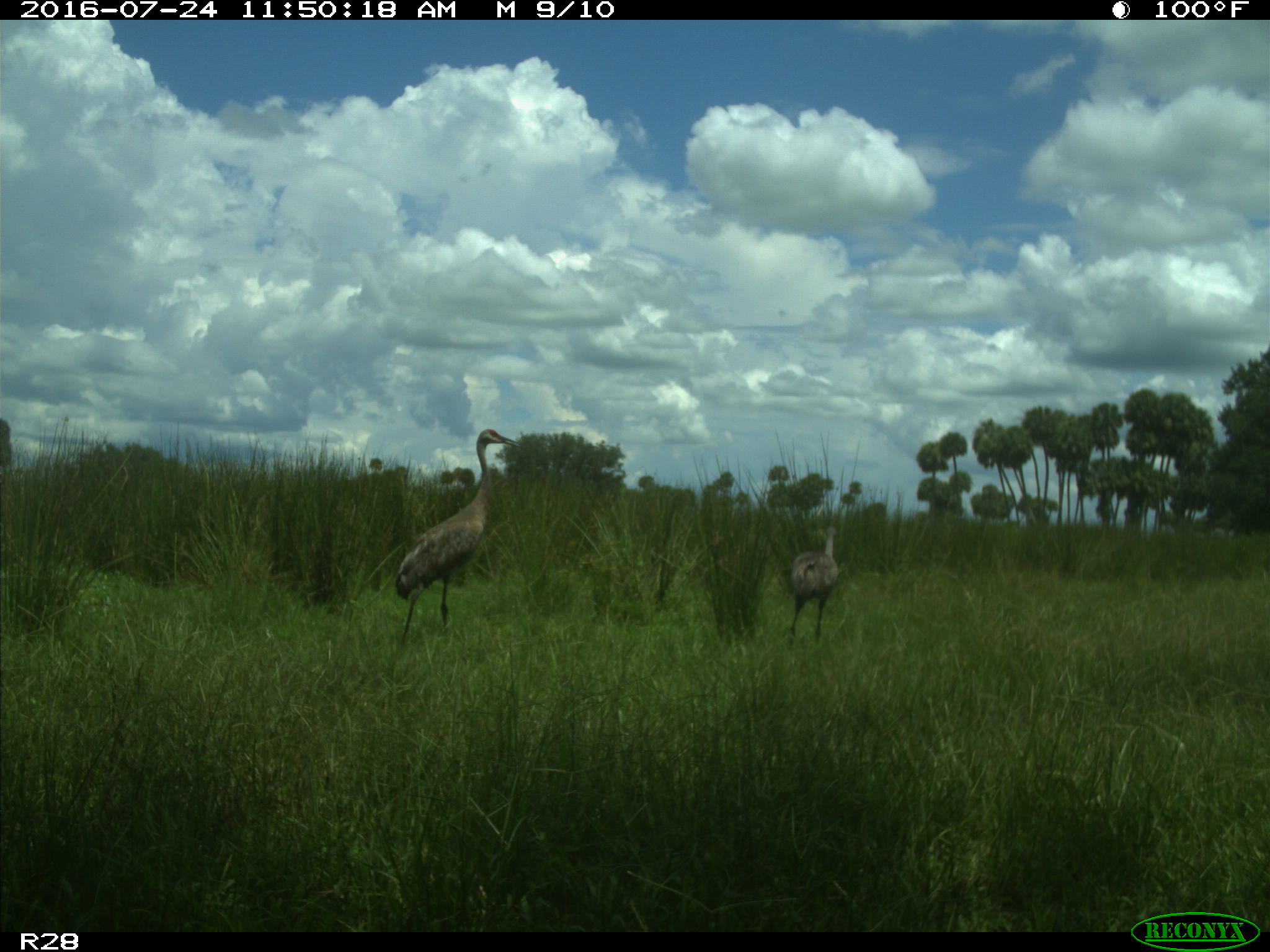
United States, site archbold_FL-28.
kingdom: Animalia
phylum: Chordata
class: Aves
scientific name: Aves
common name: birds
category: unidentified bird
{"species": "unidentified bird (birds) (Aves)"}